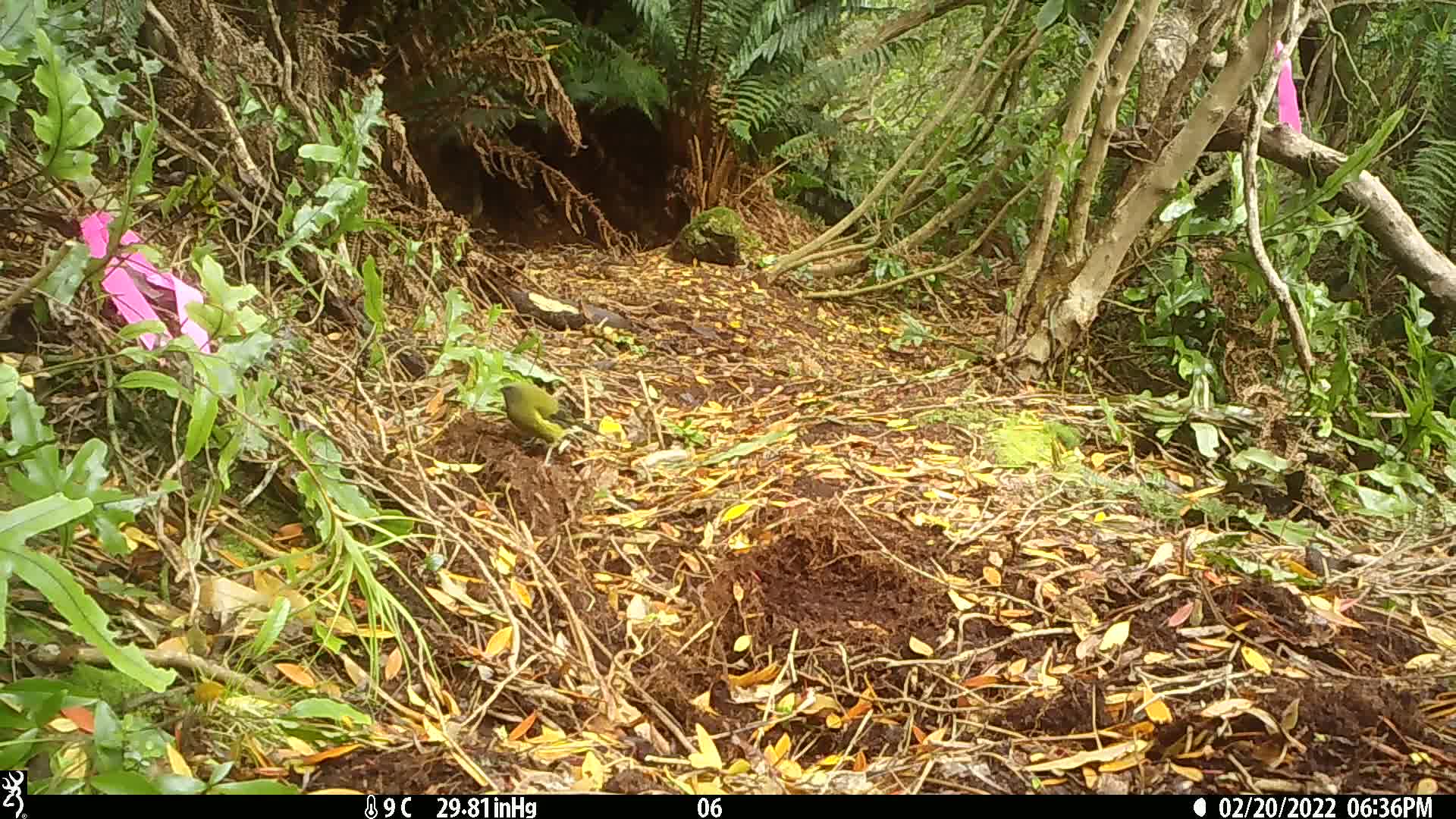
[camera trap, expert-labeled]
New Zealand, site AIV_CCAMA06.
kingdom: Animalia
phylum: Chordata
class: Aves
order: Passeriformes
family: Meliphagidae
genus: Anthornis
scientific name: Anthornis melanura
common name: new zealand bellbird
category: bellbird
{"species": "bellbird (new zealand bellbird) (Anthornis melanura)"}